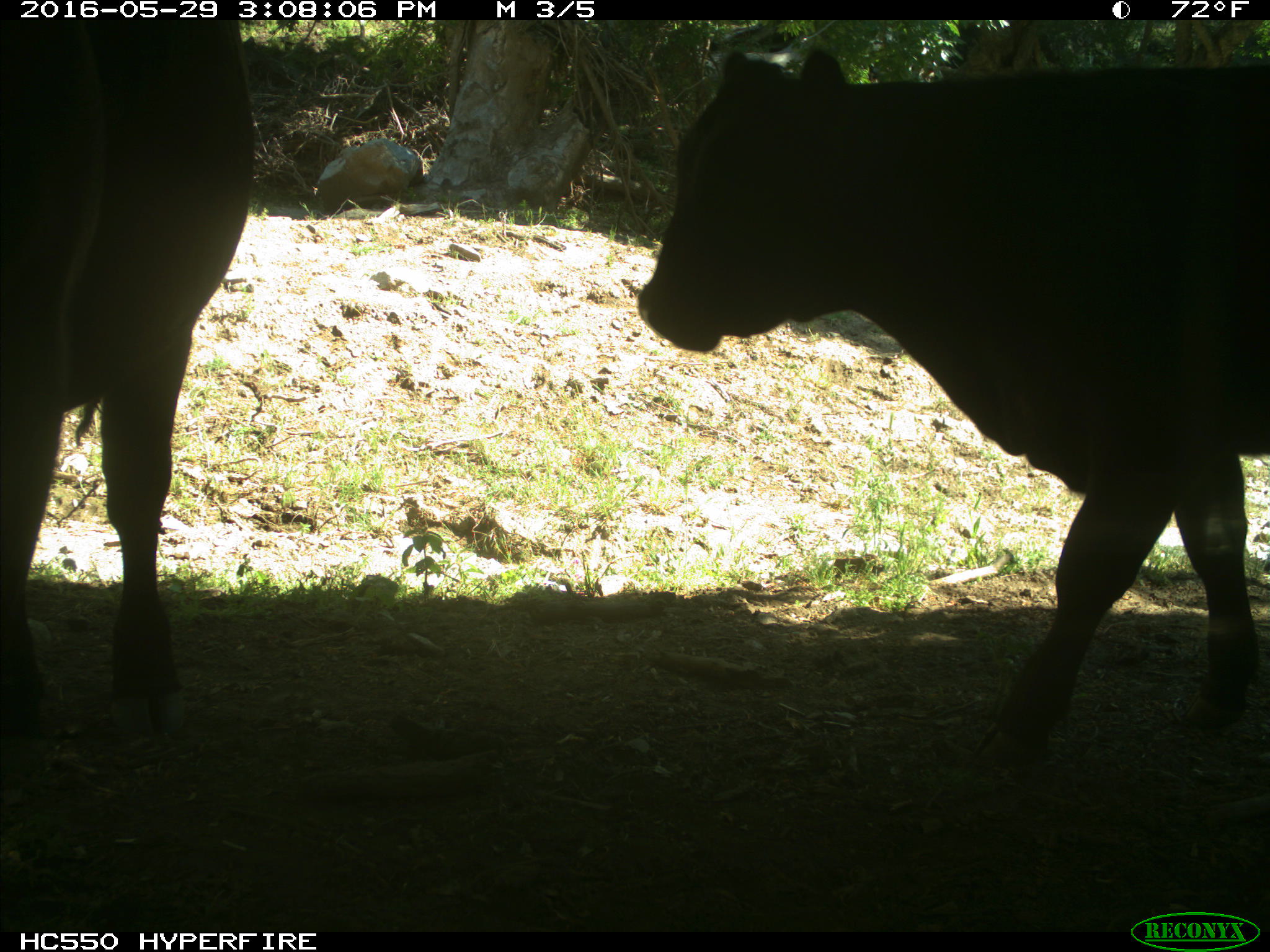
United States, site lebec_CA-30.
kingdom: Animalia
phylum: Chordata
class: Mammalia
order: Artiodactyla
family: Bovidae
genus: Bos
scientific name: Bos taurus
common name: domestic cow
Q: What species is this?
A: Bos taurus (domestic cow).